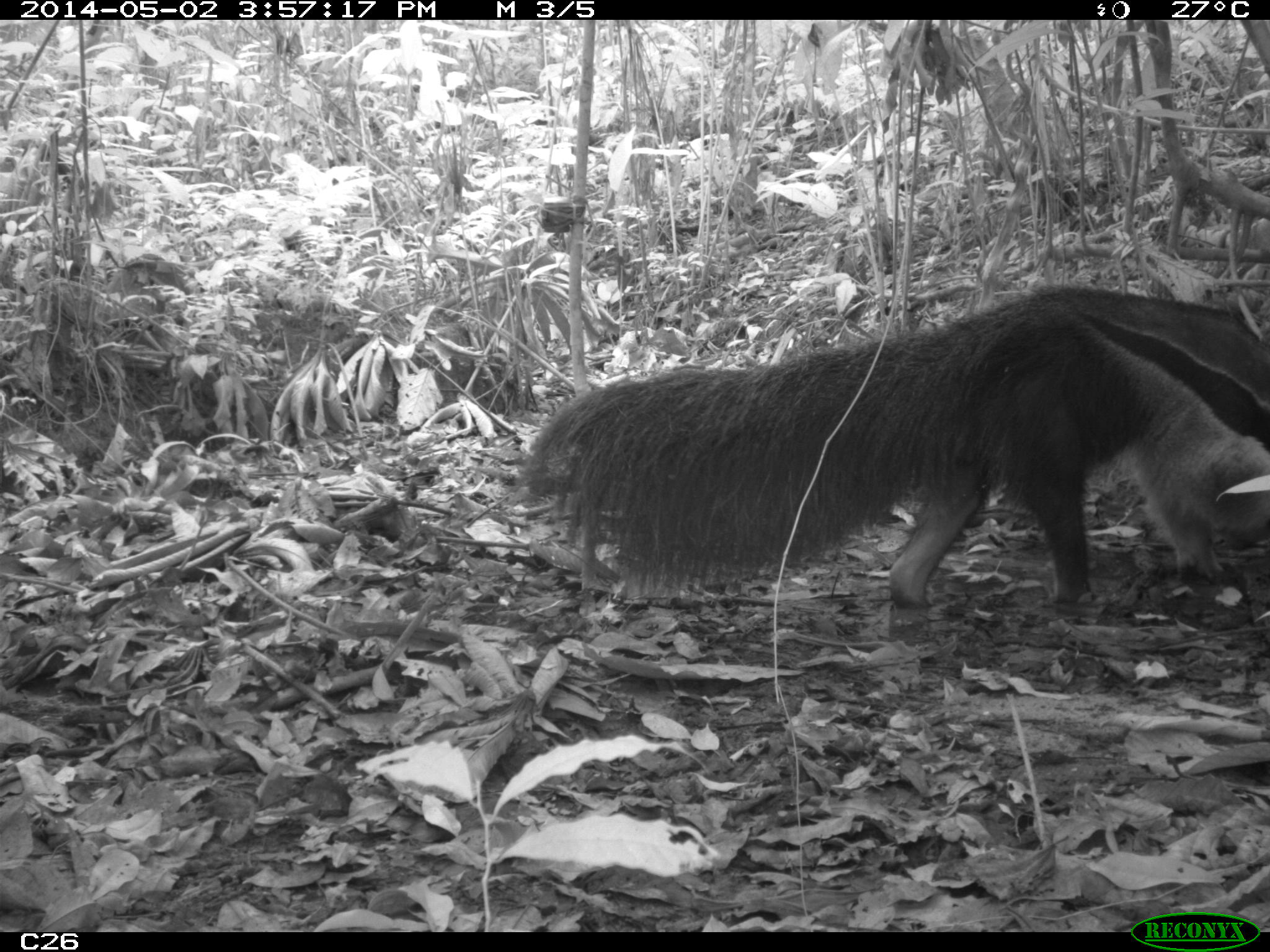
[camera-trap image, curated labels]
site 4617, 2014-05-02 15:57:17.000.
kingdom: Animalia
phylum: Chordata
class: Mammalia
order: Pilosa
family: Myrmecophagidae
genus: Myrmecophaga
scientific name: Myrmecophaga tridactyla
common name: giant anteater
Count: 3.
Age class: adult.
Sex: male.